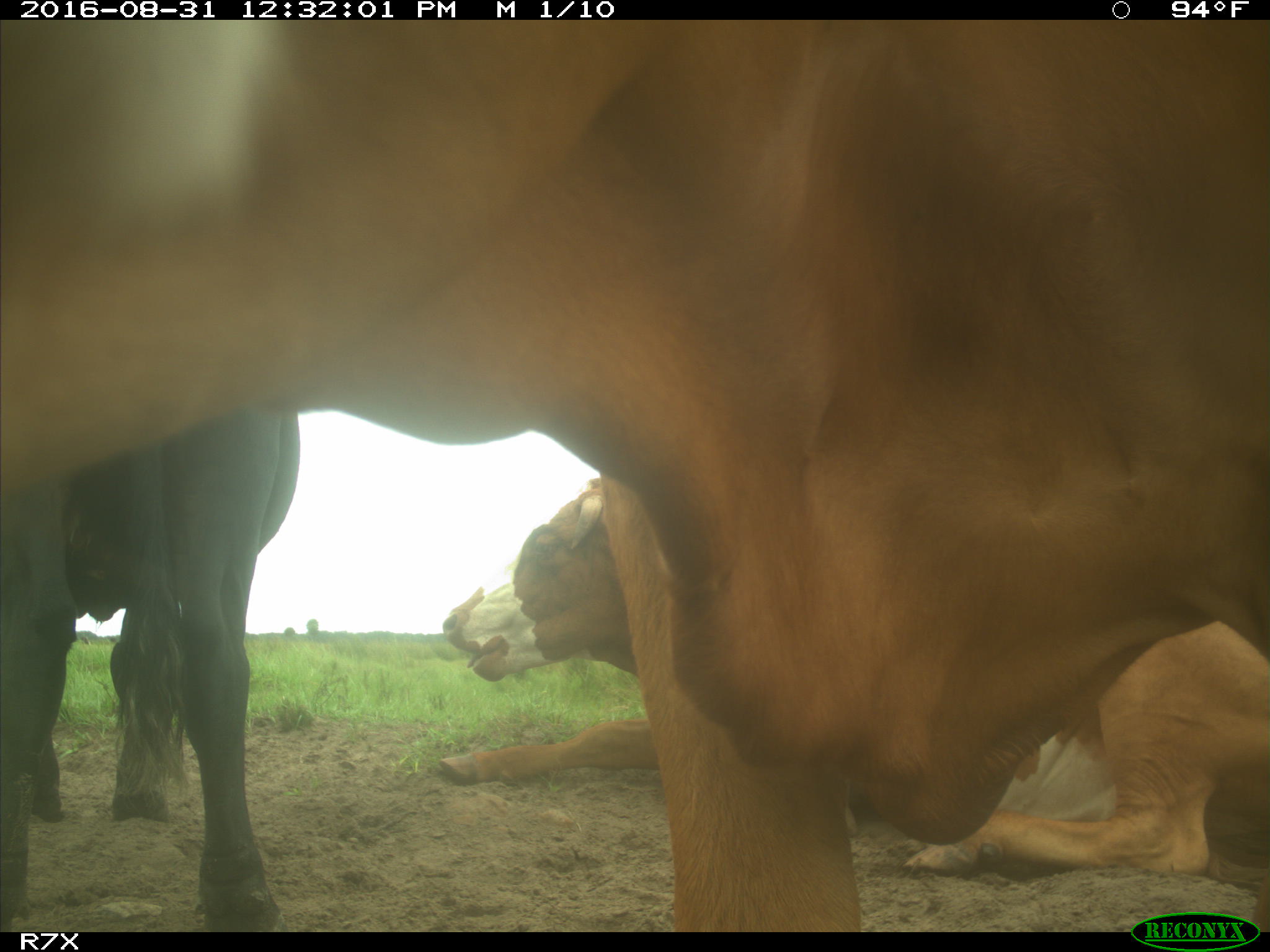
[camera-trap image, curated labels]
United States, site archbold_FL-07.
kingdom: Animalia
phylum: Chordata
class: Mammalia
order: Artiodactyla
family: Bovidae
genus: Bos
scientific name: Bos taurus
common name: domestic cow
Bos taurus (domestic cow).